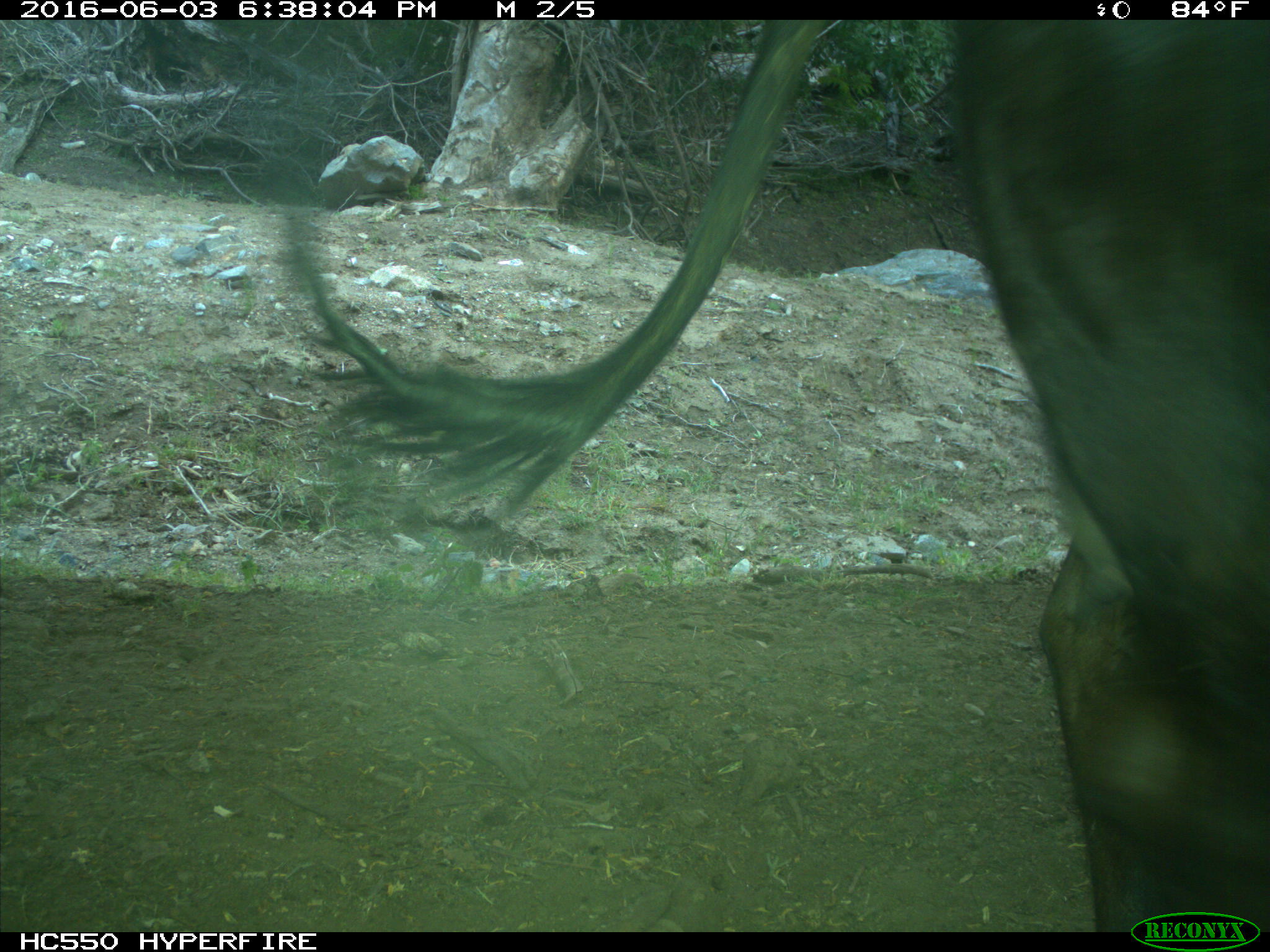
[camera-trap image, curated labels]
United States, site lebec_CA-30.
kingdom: Animalia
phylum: Chordata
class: Mammalia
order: Artiodactyla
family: Bovidae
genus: Bos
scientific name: Bos taurus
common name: domestic cow